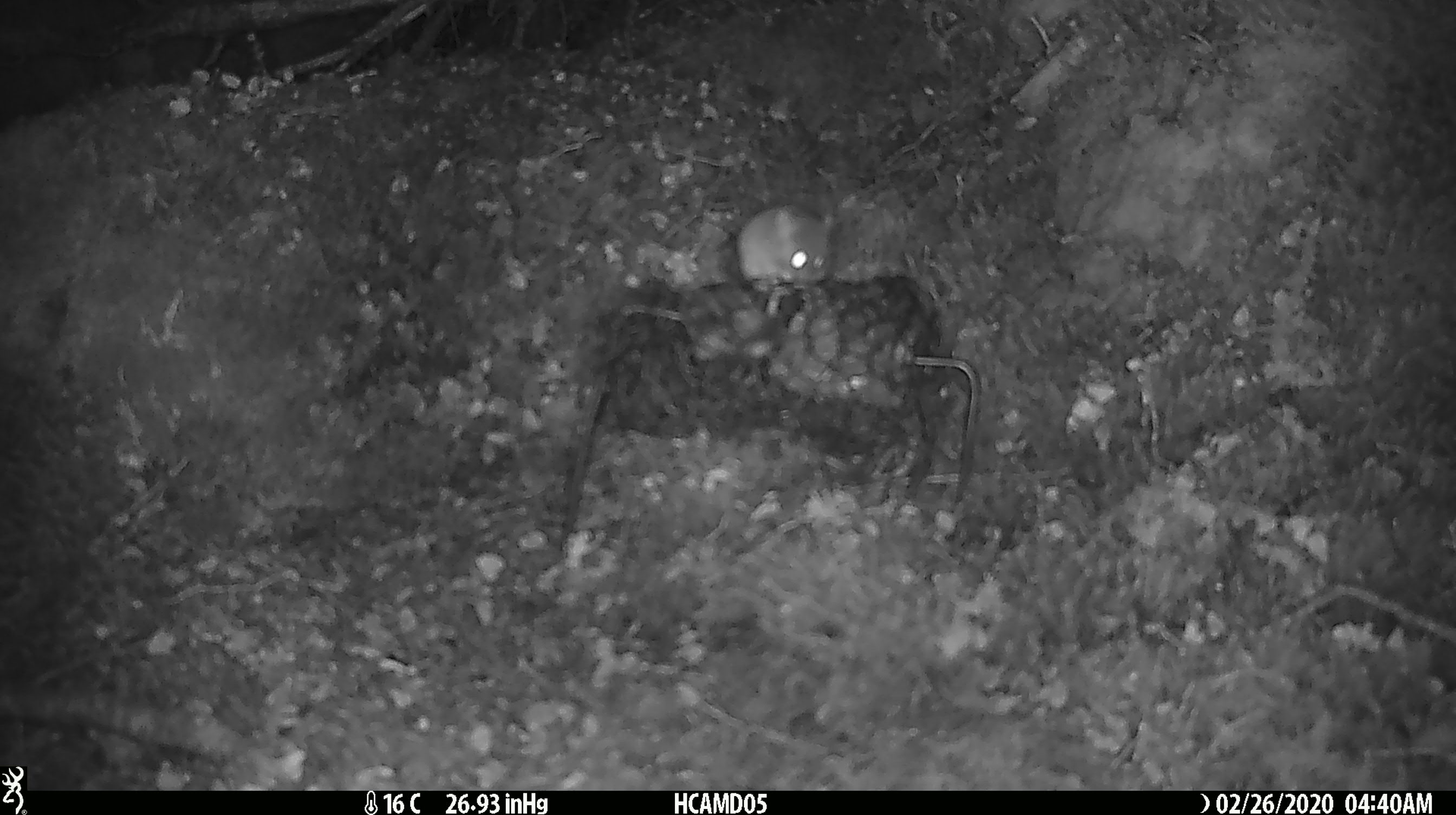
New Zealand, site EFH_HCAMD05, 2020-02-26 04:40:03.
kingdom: Animalia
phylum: Chordata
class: Mammalia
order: Rodentia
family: Muridae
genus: Mus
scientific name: Mus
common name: mouse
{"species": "mouse (Mus)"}